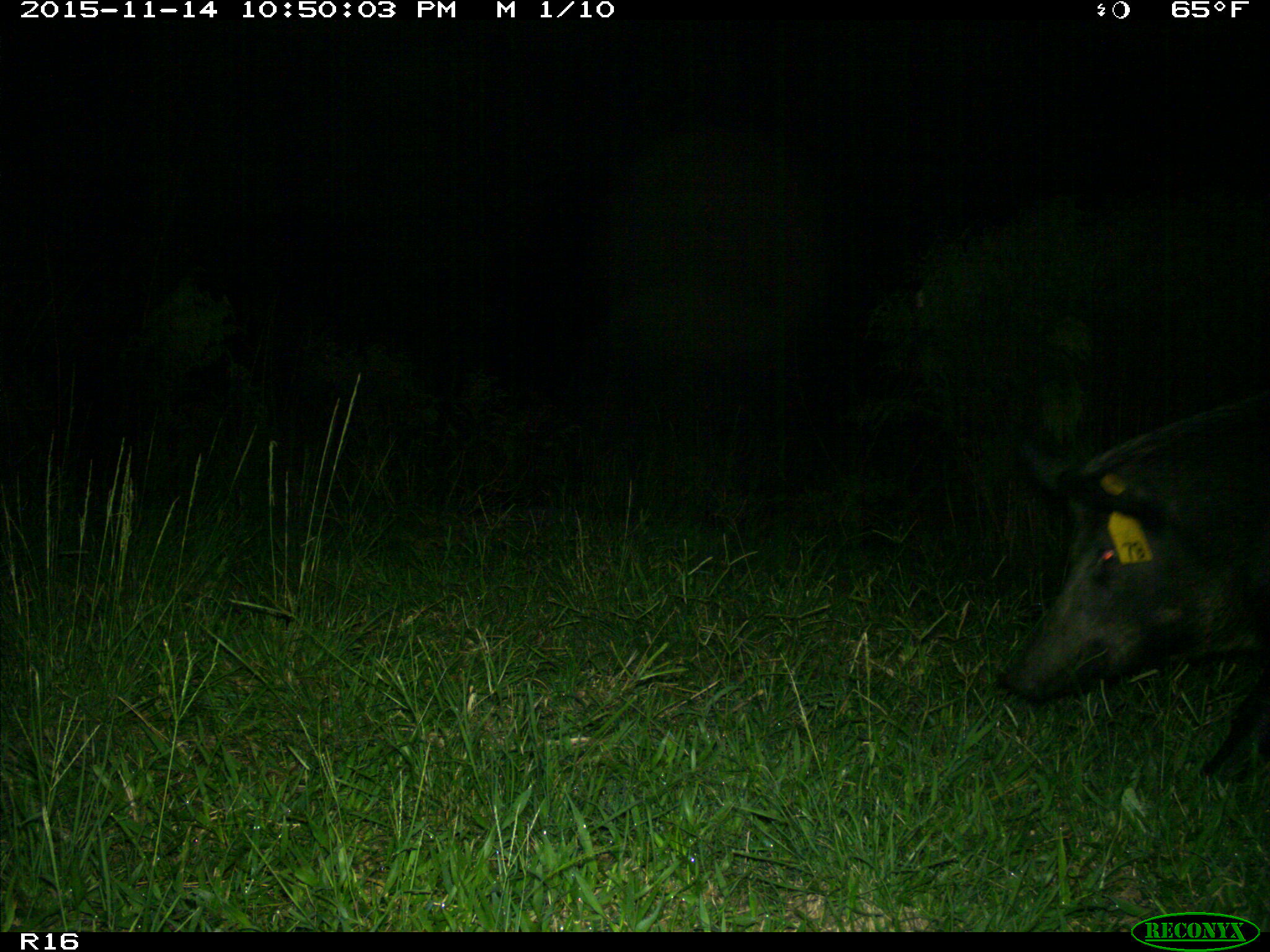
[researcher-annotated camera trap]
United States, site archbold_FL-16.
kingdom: Animalia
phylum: Chordata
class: Mammalia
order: Artiodactyla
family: Suidae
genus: Sus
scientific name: Sus scrofa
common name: wild boar